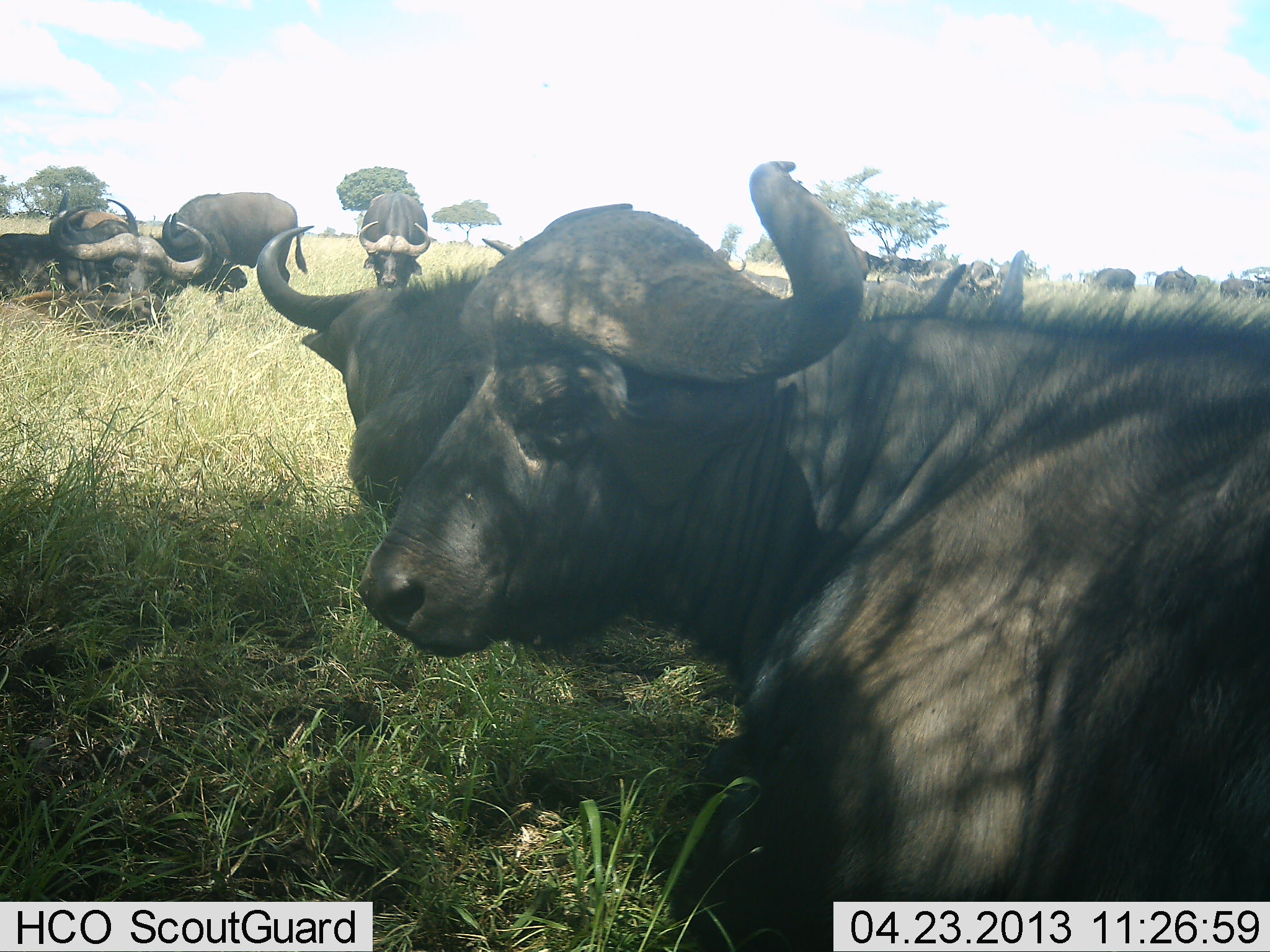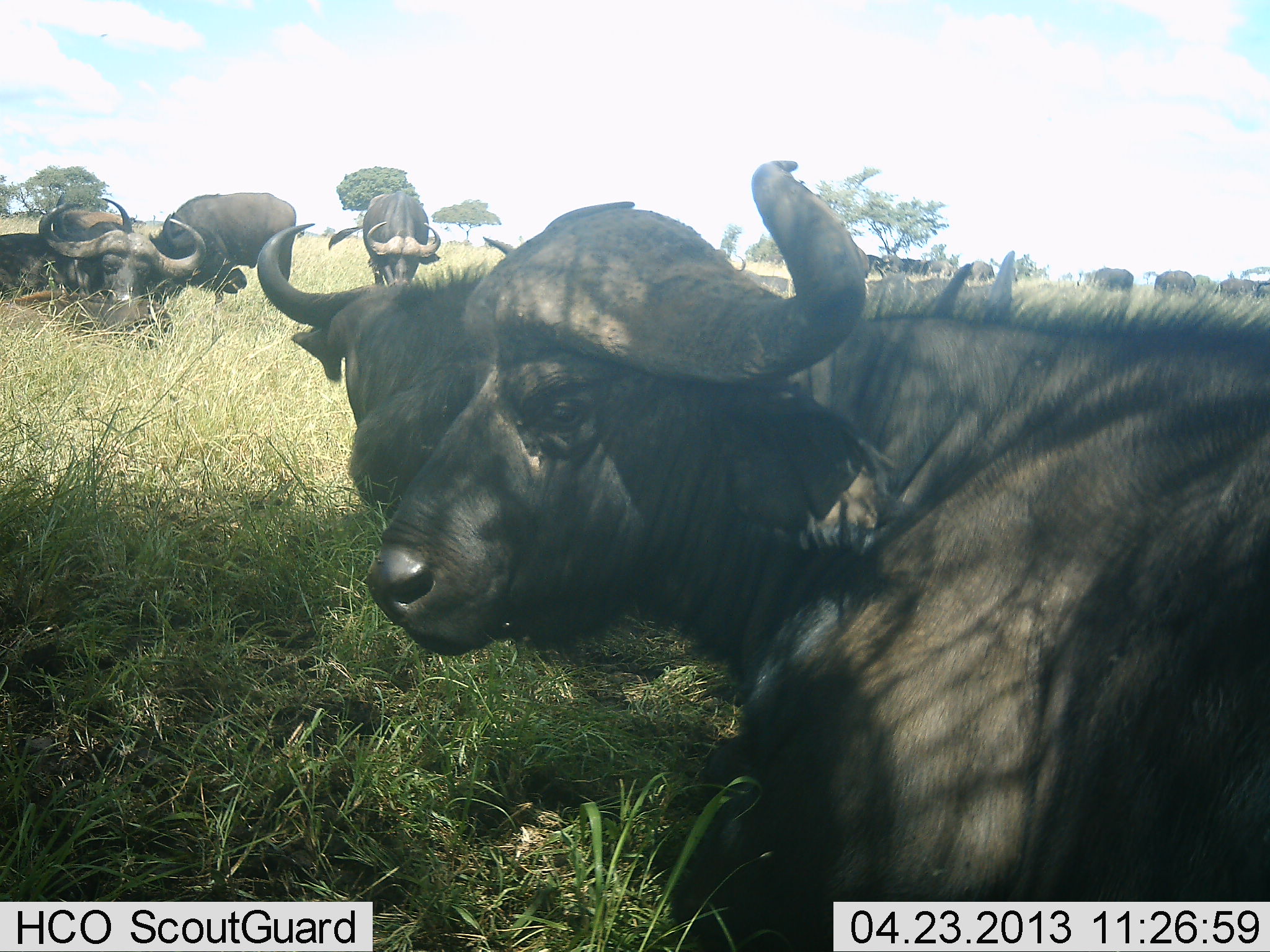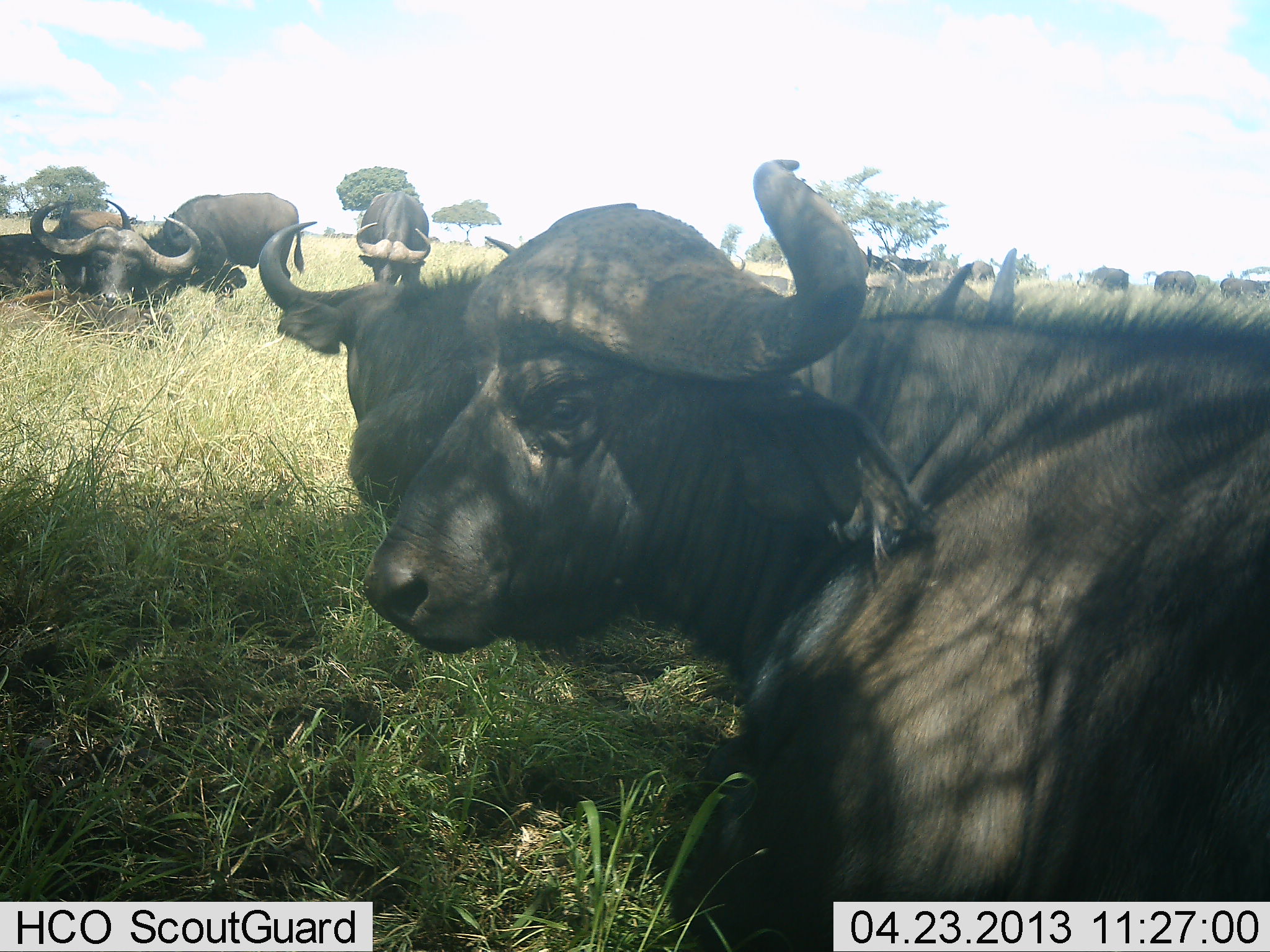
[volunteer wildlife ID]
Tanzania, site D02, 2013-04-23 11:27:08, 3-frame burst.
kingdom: Animalia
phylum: Chordata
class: Mammalia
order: Artiodactyla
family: Bovidae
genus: Syncerus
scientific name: Syncerus caffer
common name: cape buffalo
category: buffalo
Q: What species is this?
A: Buffalo (cape buffalo) (Syncerus caffer).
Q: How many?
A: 11-50.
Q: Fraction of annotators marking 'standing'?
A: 64%.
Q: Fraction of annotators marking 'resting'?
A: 91%.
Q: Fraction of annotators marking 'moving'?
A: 14%.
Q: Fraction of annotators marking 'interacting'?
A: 5%.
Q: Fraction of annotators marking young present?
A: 0%.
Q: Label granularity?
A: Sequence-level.